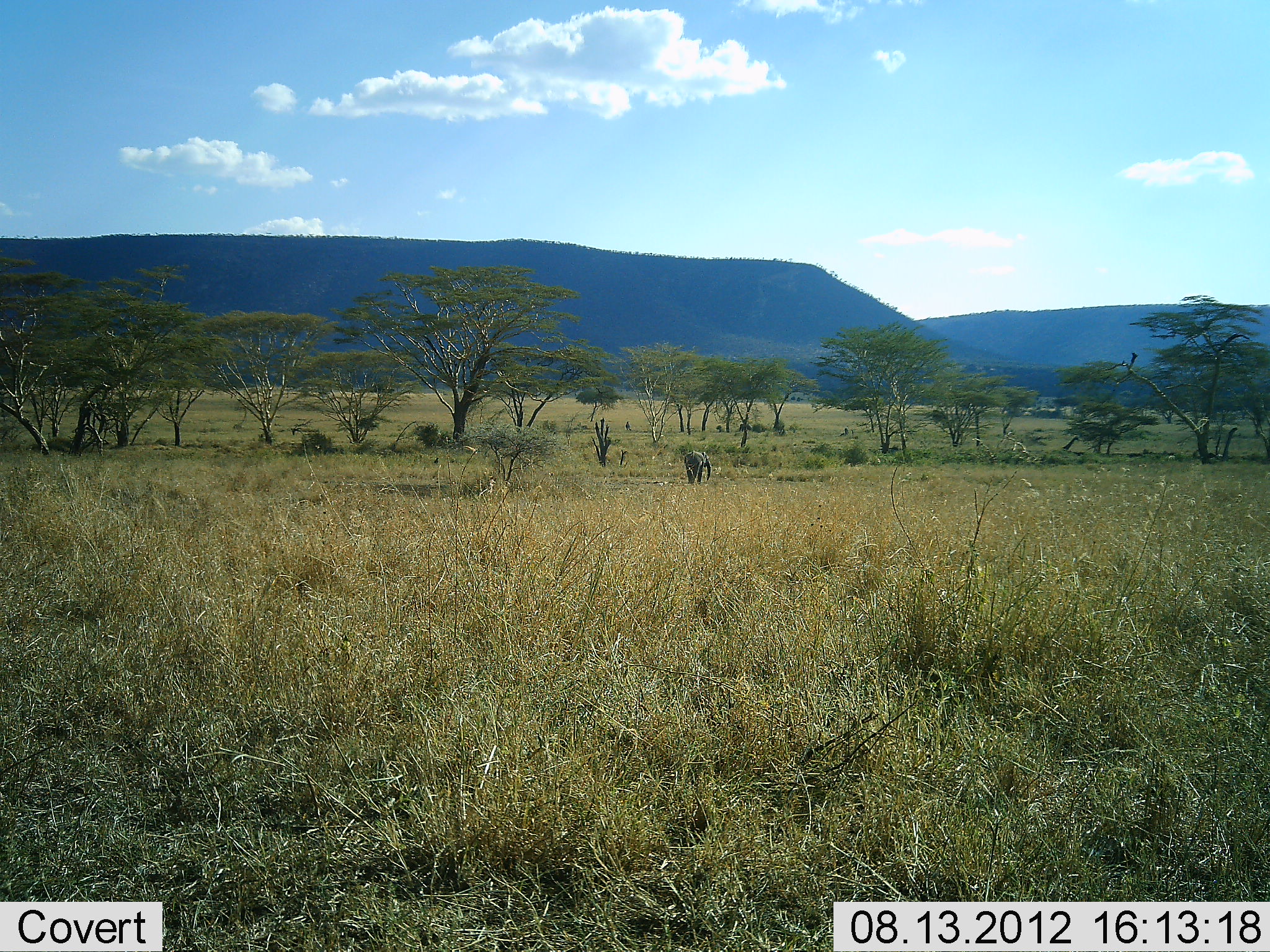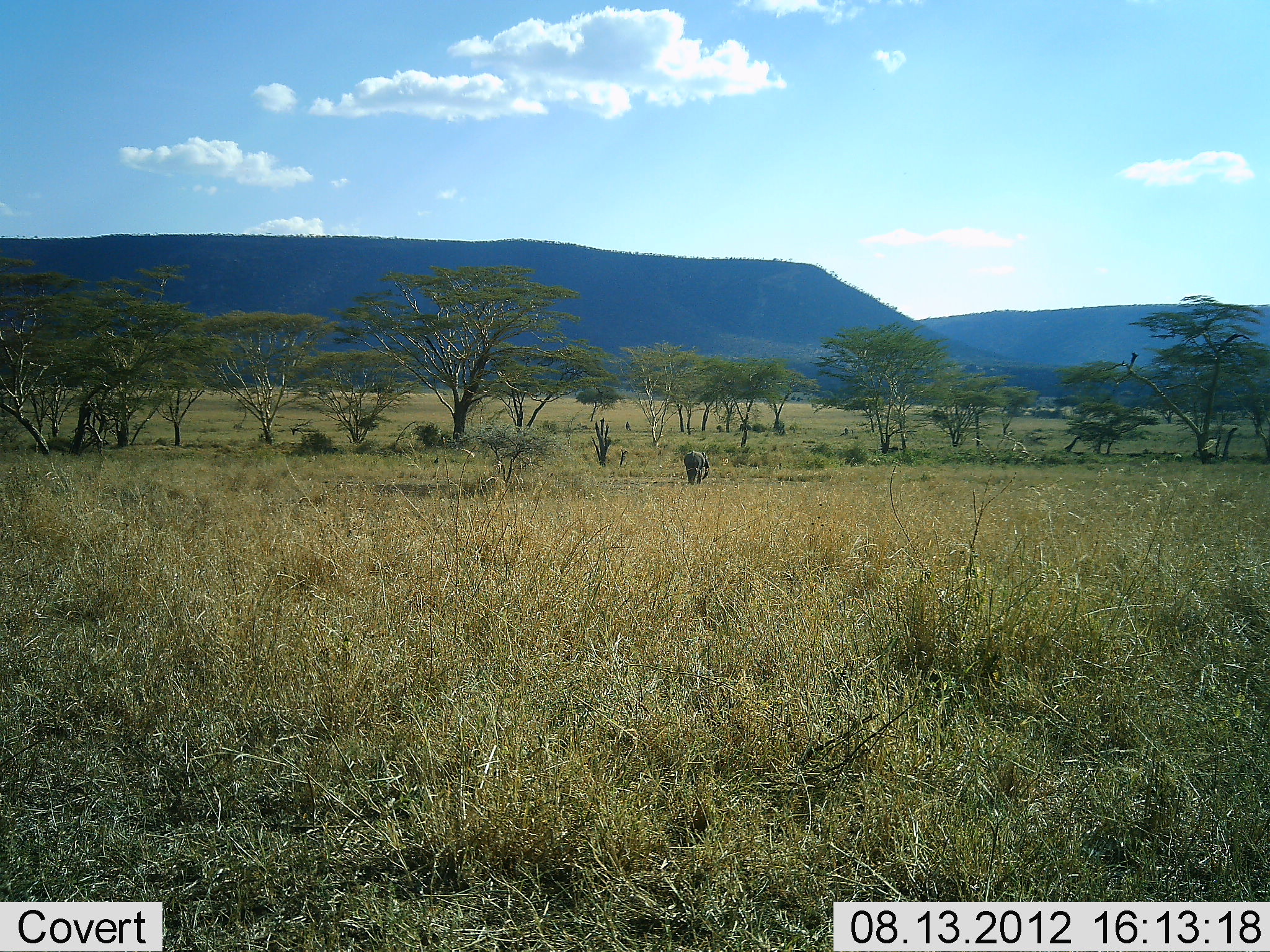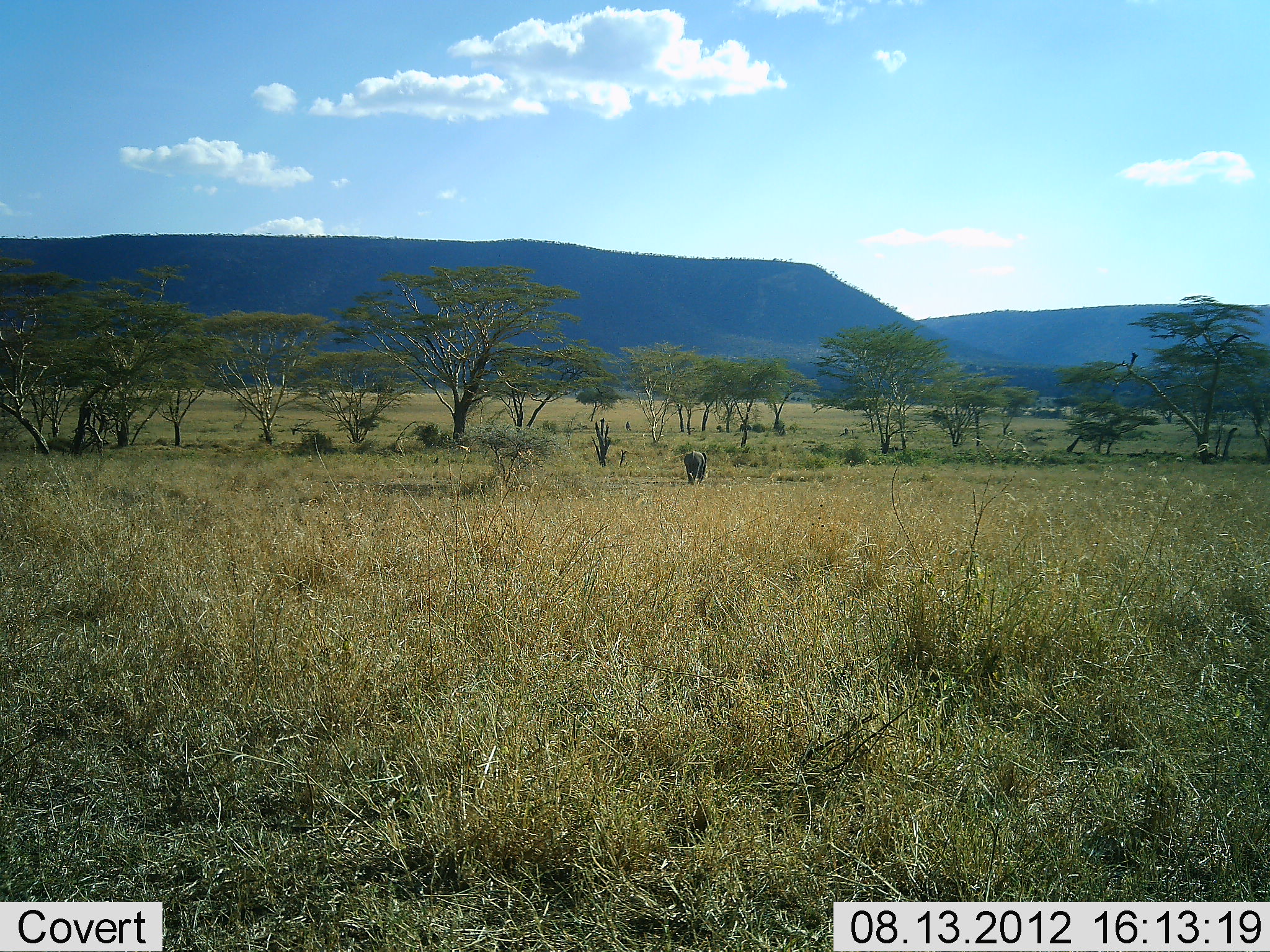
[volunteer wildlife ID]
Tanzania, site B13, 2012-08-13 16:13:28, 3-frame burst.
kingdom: Animalia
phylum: Chordata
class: Mammalia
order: Proboscidea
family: Elephantidae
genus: Loxodonta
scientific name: Loxodonta africana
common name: african bush elephant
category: elephant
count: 1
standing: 91%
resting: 0%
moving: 9%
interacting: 0%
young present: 0%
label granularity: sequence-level